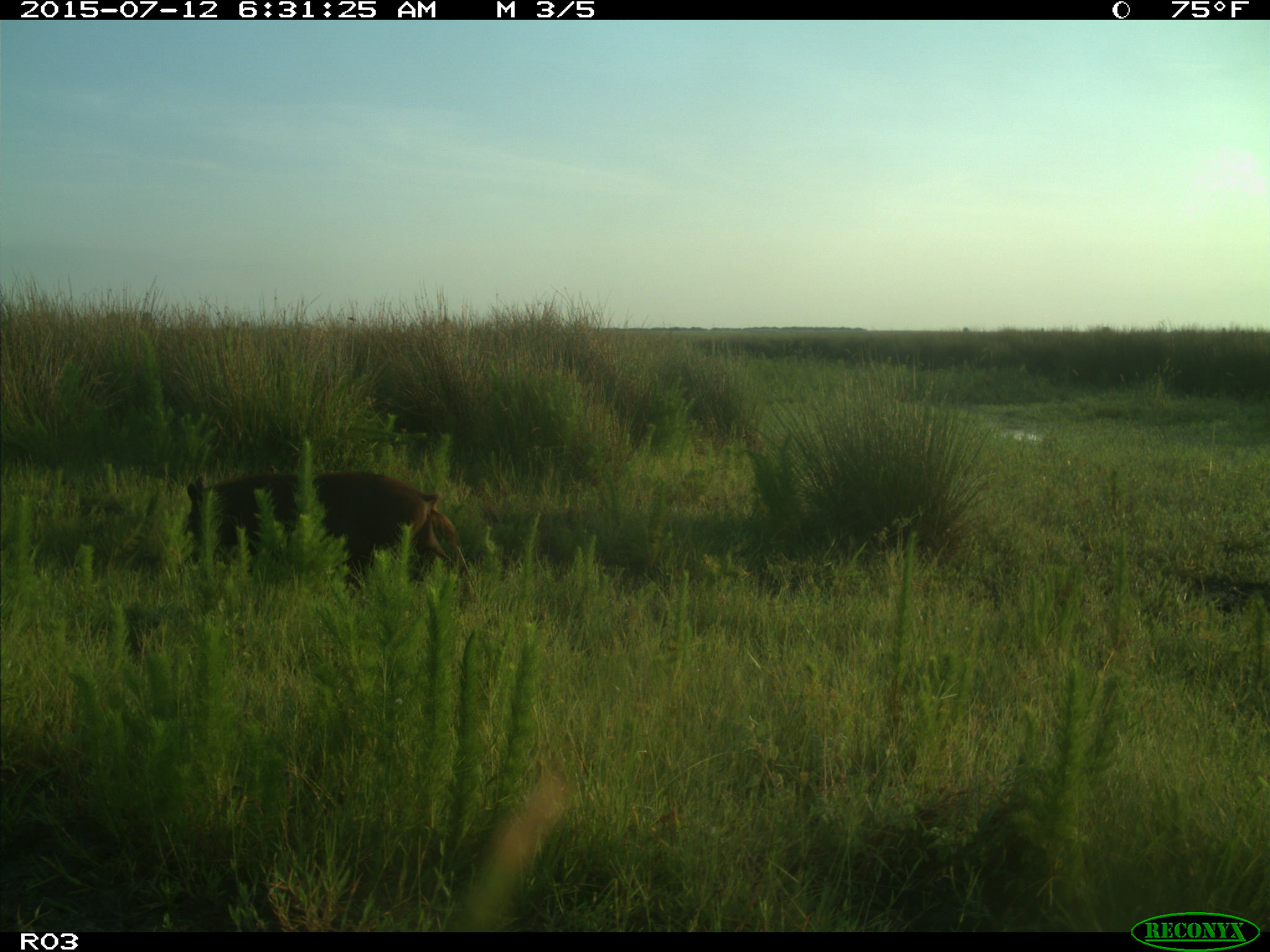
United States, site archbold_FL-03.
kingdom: Animalia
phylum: Chordata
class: Mammalia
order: Artiodactyla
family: Suidae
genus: Sus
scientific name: Sus scrofa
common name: wild boar